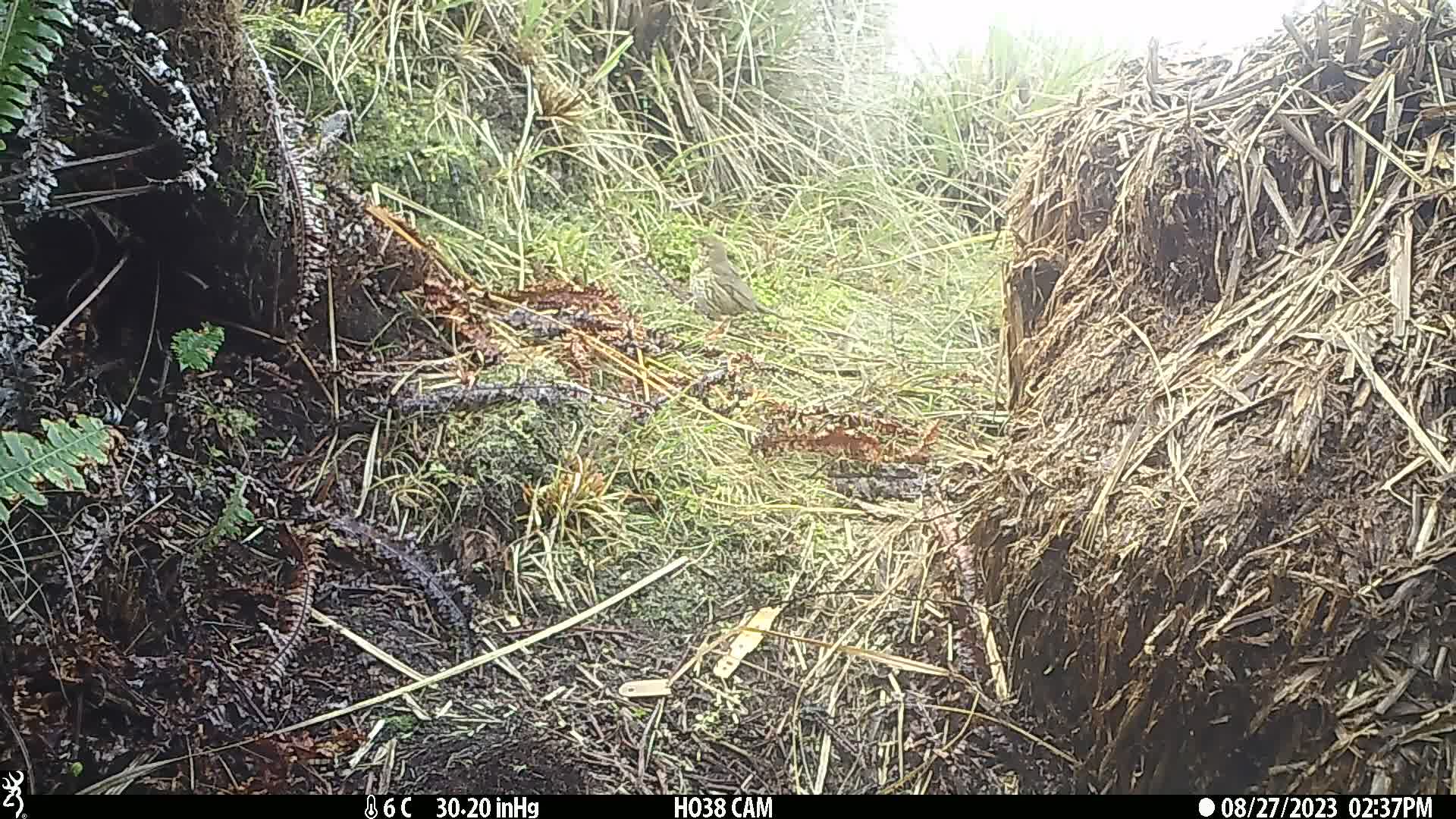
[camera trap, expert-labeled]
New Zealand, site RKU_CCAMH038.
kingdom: Animalia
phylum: Chordata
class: Aves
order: Passeriformes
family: Turdidae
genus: Turdus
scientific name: Turdus philomelos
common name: song thrush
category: thrush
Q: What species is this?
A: Thrush (song thrush) (Turdus philomelos).